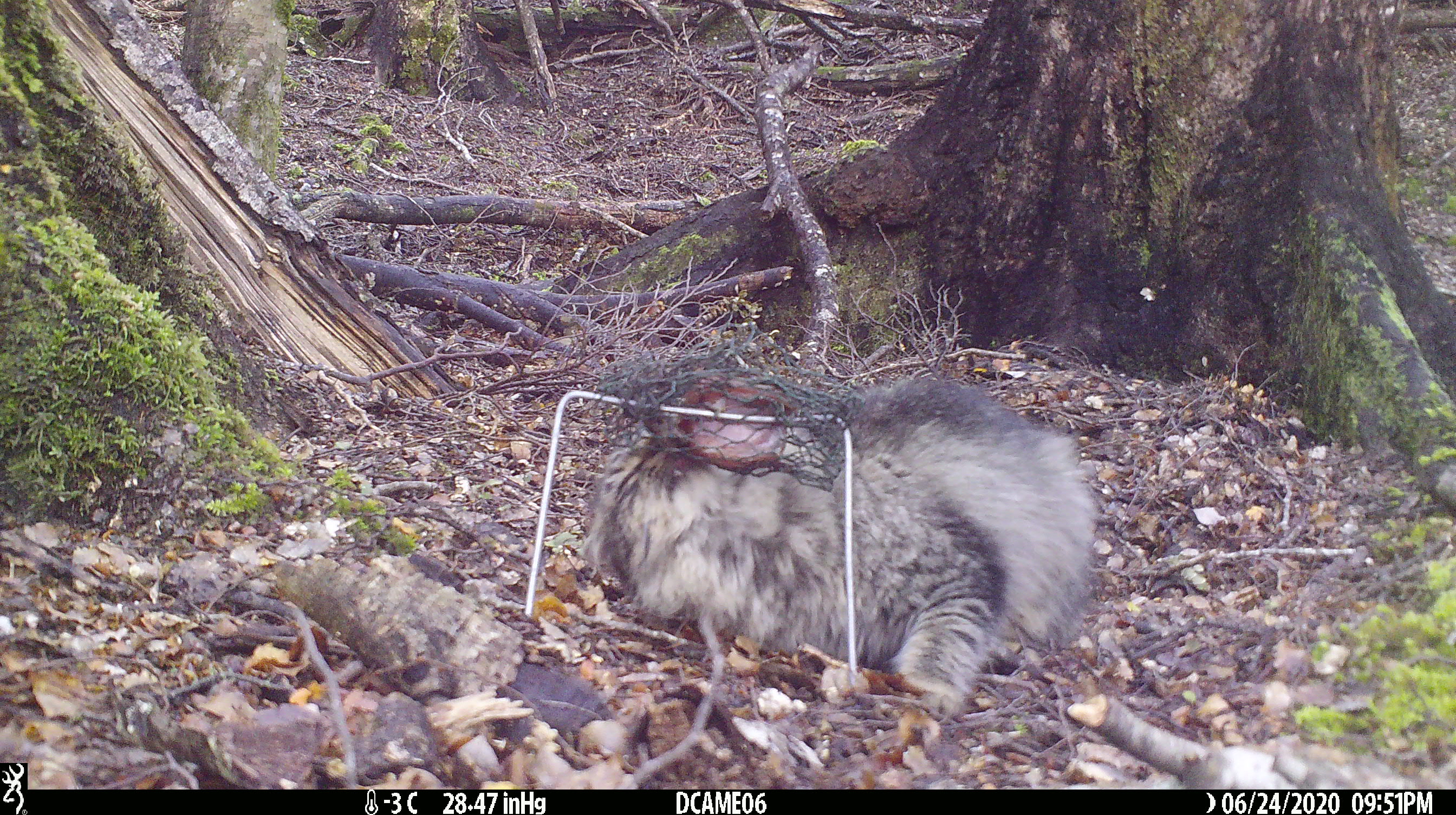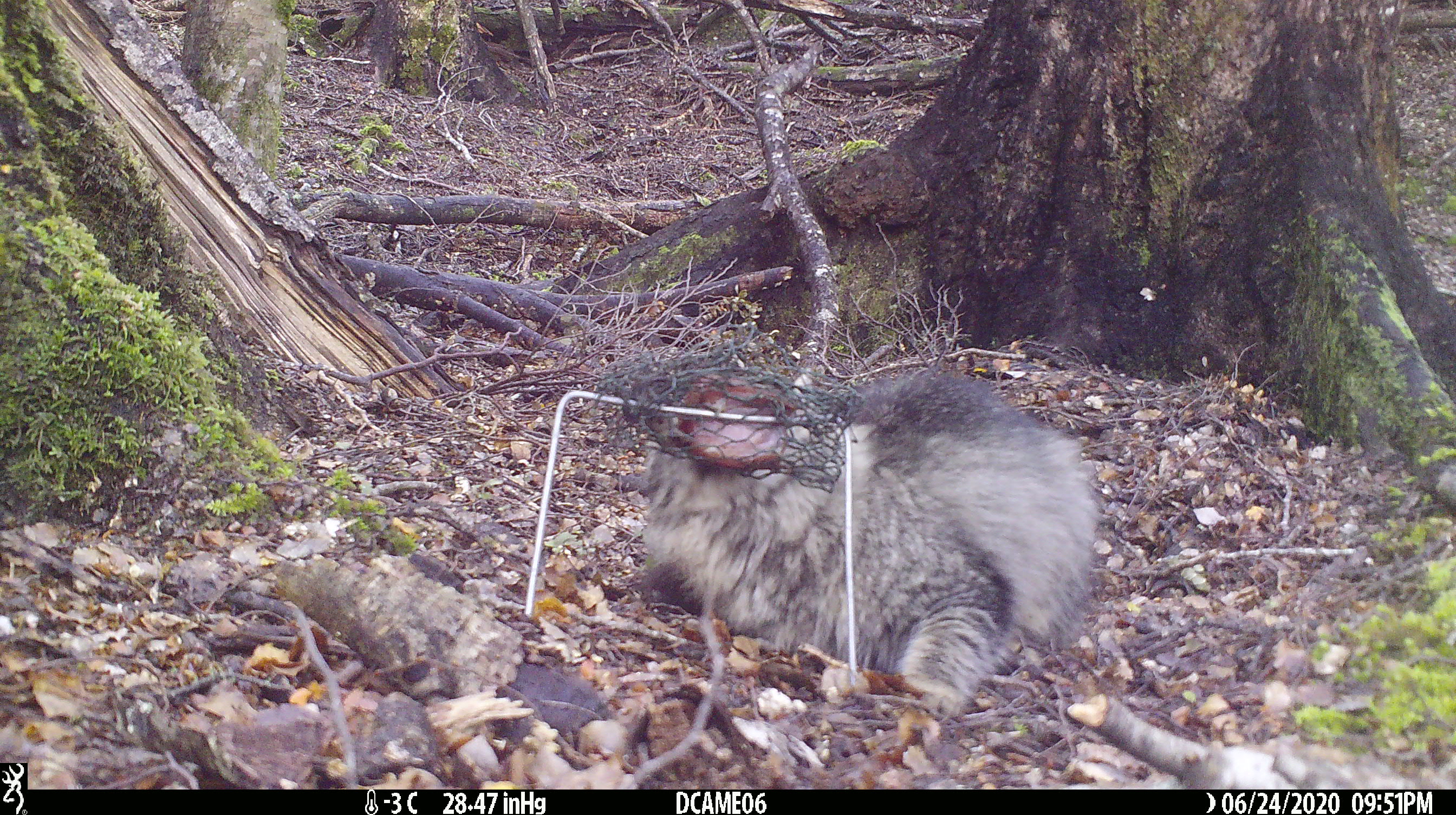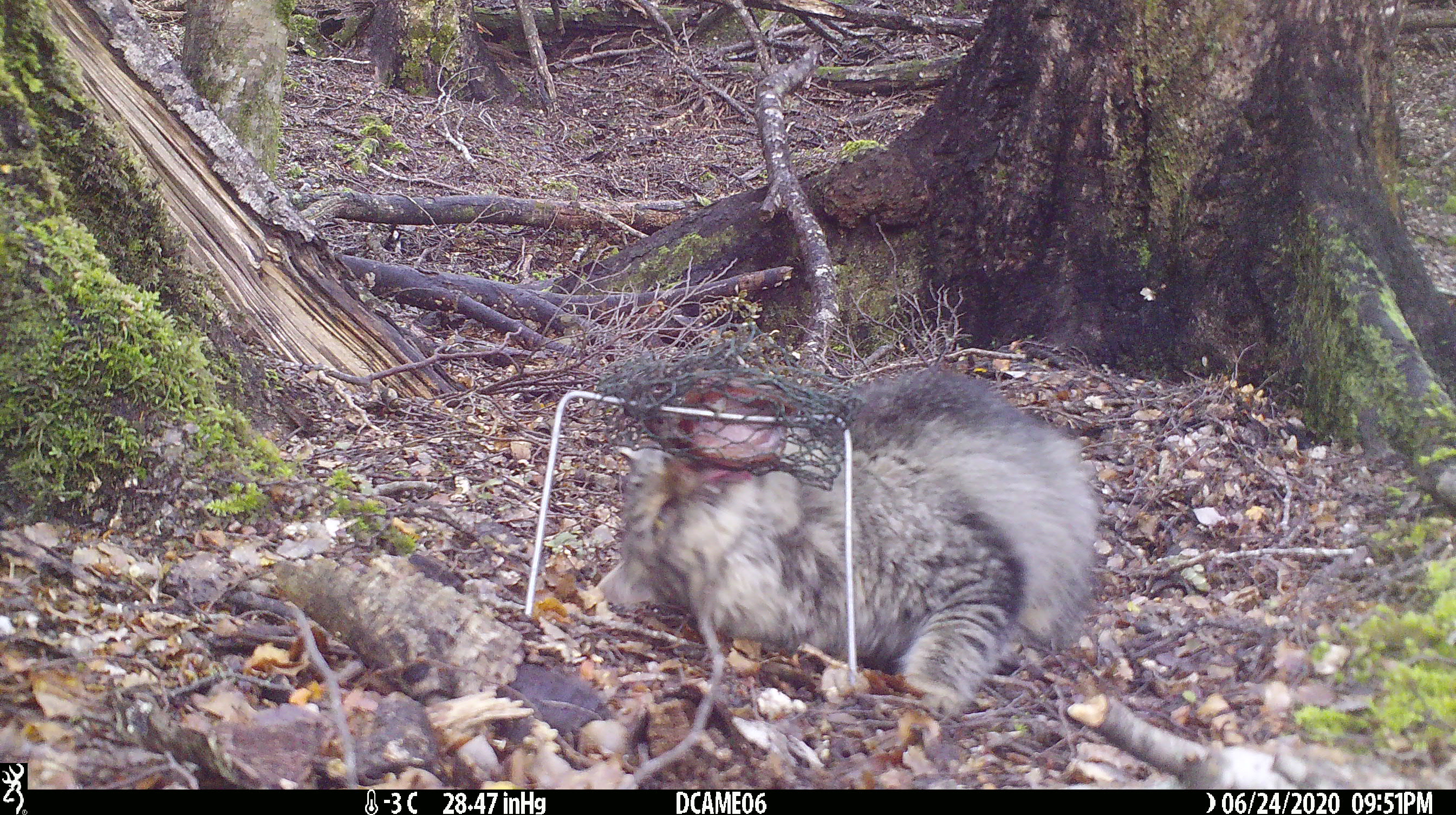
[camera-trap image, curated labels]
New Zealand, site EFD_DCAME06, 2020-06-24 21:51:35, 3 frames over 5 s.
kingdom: Animalia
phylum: Chordata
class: Mammalia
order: Carnivora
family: Felidae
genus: Felis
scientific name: Felis catus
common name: domestic cat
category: cat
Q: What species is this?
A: Cat (domestic cat) (Felis catus).